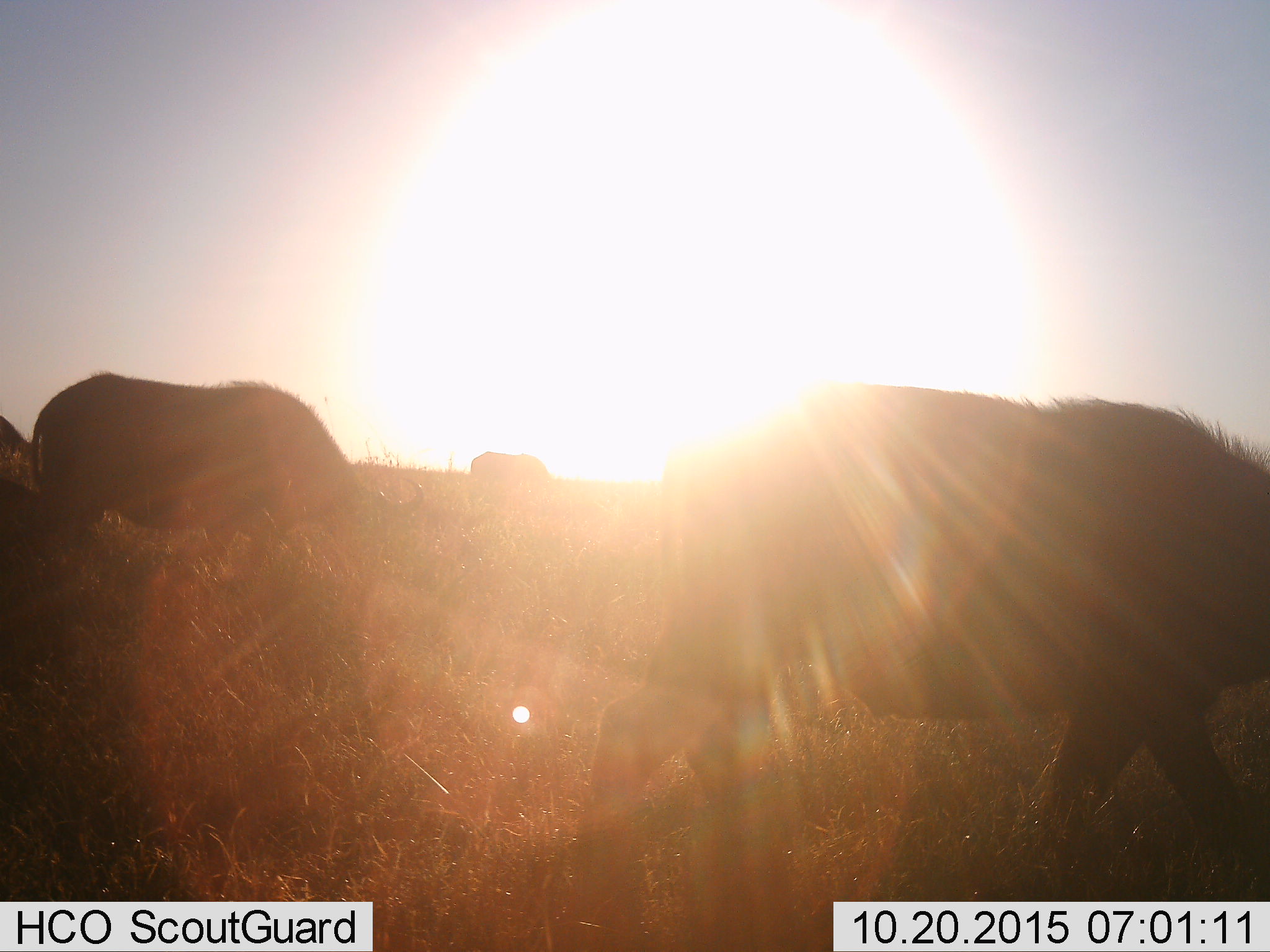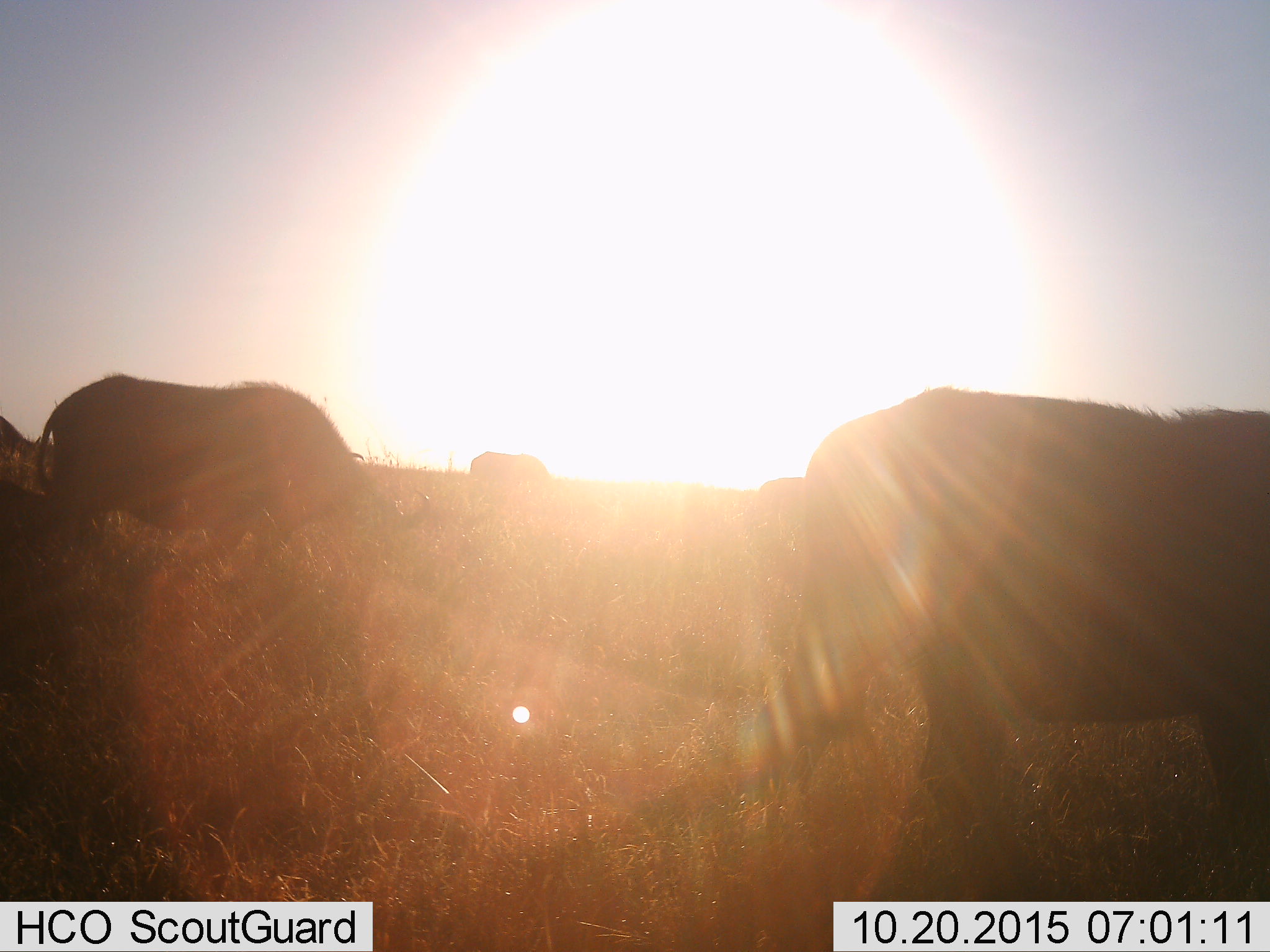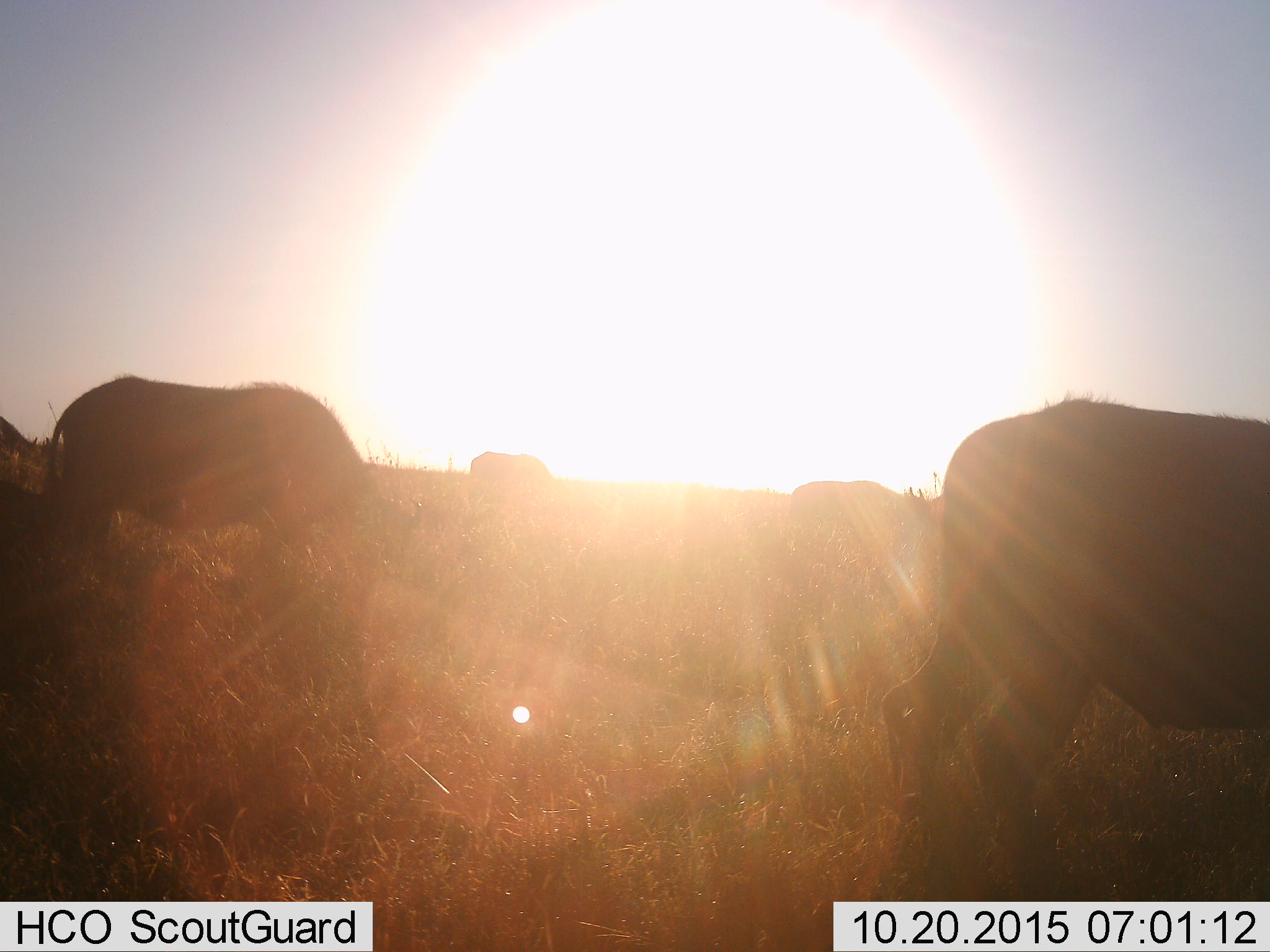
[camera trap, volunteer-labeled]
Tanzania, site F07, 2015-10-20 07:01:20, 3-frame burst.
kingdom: Animalia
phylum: Chordata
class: Mammalia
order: Artiodactyla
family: Bovidae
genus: Syncerus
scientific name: Syncerus caffer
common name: cape buffalo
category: buffalo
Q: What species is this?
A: Buffalo (cape buffalo) (Syncerus caffer).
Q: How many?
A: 5.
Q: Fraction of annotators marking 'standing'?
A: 45%.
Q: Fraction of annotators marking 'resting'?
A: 0%.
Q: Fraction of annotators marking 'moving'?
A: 64%.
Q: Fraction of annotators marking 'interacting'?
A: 0%.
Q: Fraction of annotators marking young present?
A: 9%.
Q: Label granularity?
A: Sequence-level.